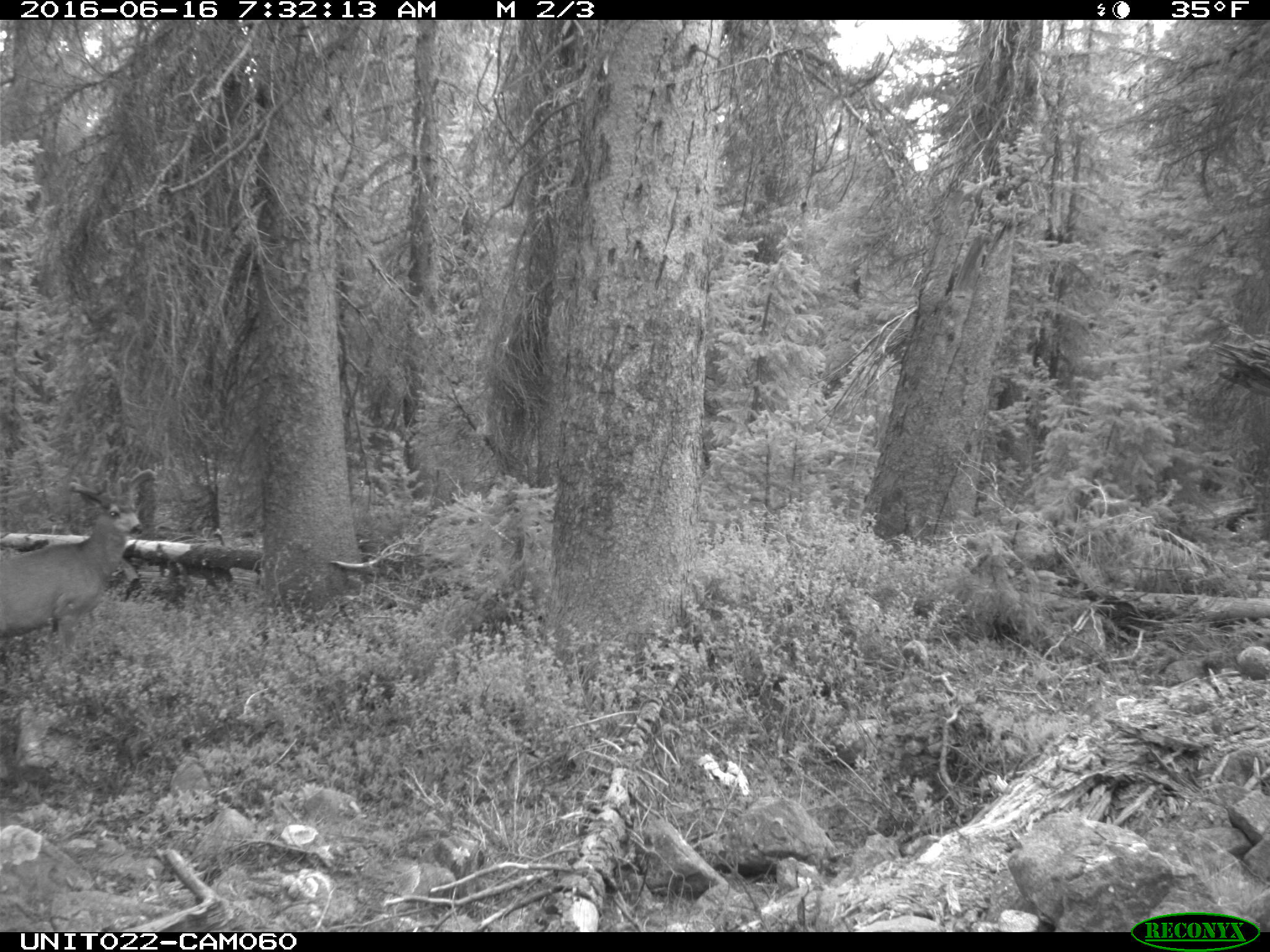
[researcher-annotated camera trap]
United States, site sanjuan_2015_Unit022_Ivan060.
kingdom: Animalia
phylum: Chordata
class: Mammalia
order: Artiodactyla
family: Cervidae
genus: Odocoileus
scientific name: Odocoileus hemionus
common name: mule deer